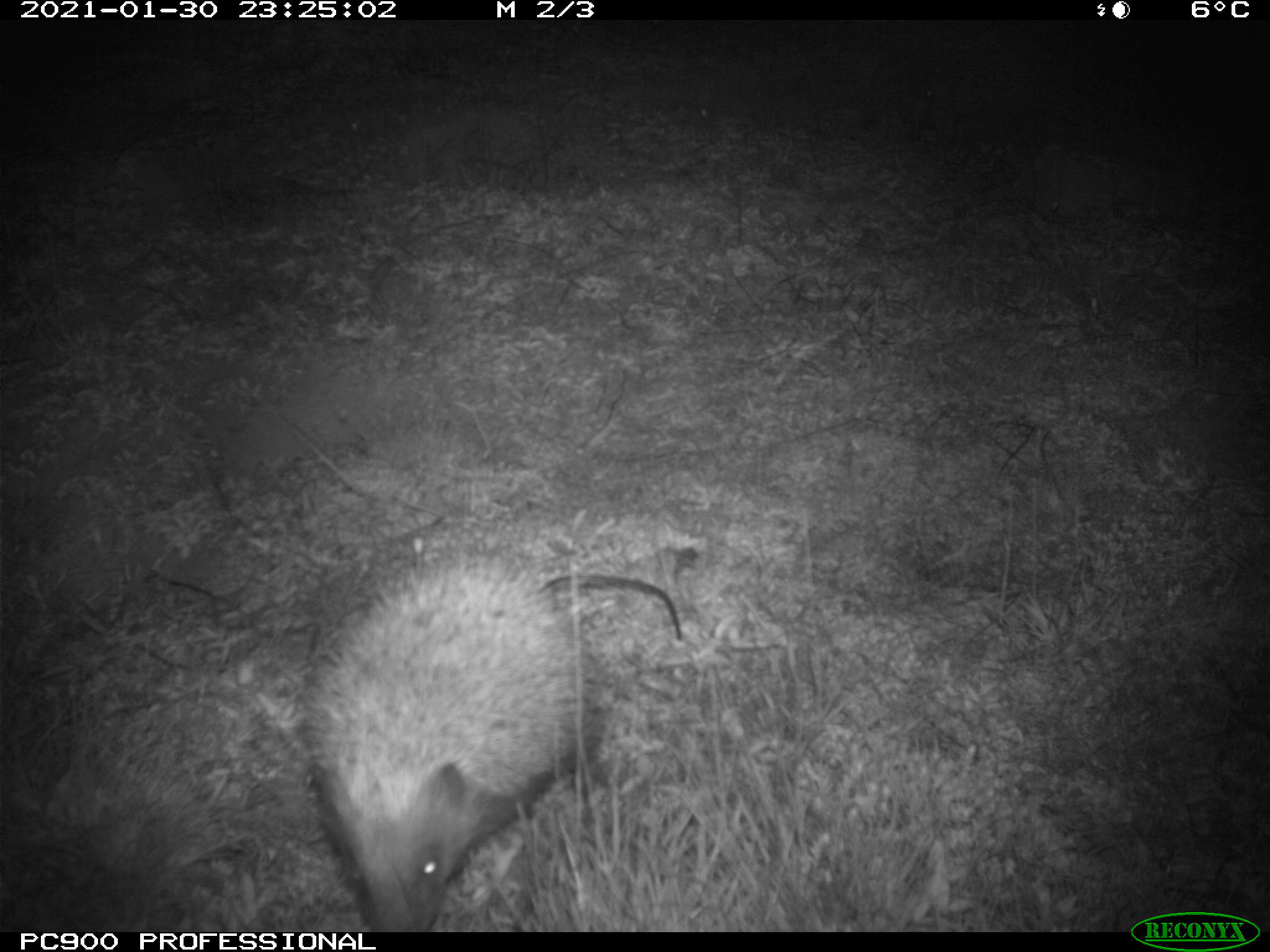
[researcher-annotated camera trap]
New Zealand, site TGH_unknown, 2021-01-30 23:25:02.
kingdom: Animalia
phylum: Chordata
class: Mammalia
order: Eulipotyphla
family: Erinaceidae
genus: Erinaceus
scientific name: Erinaceus europaeus europaeus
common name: european hedgehog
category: hedgehog